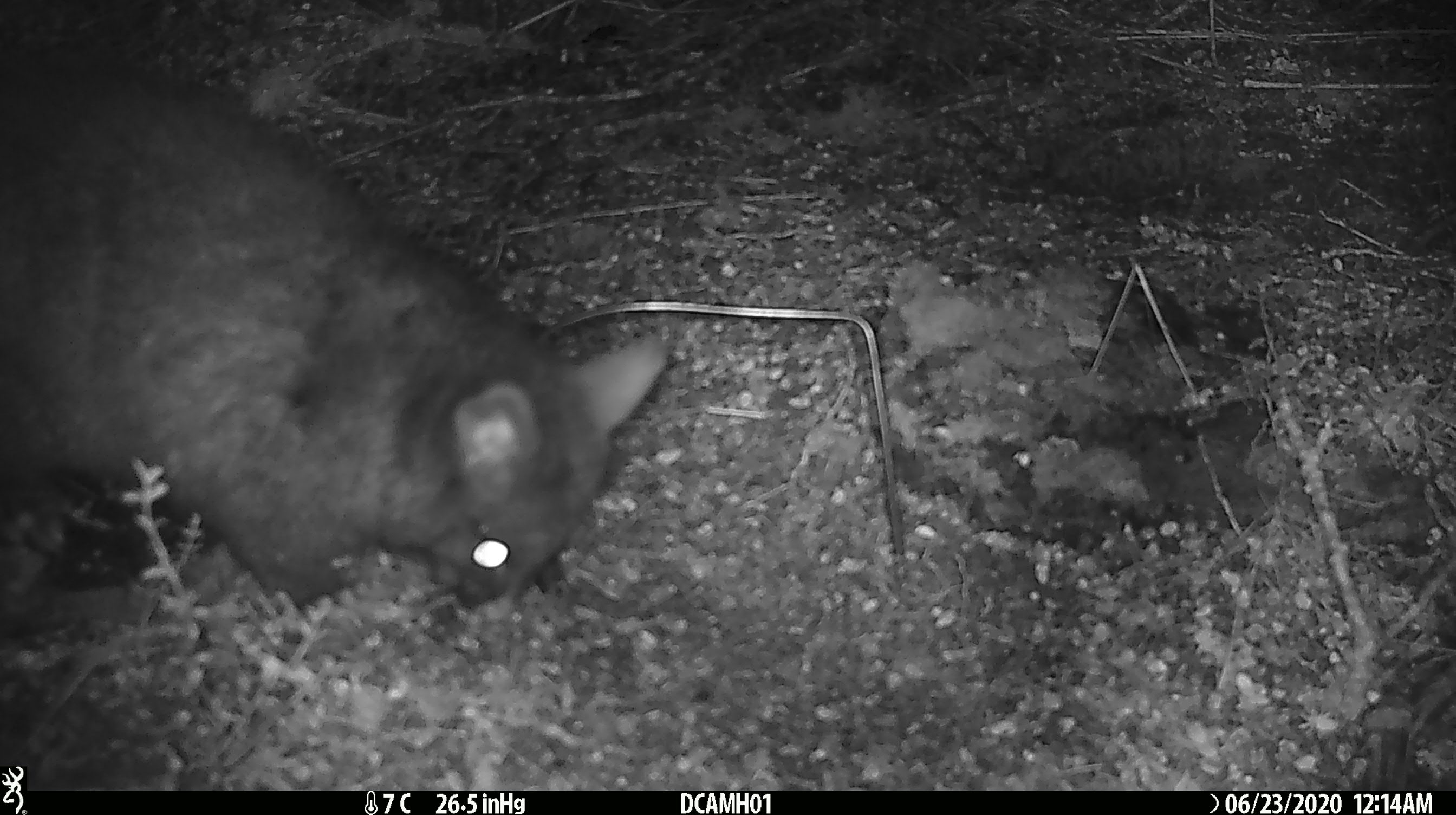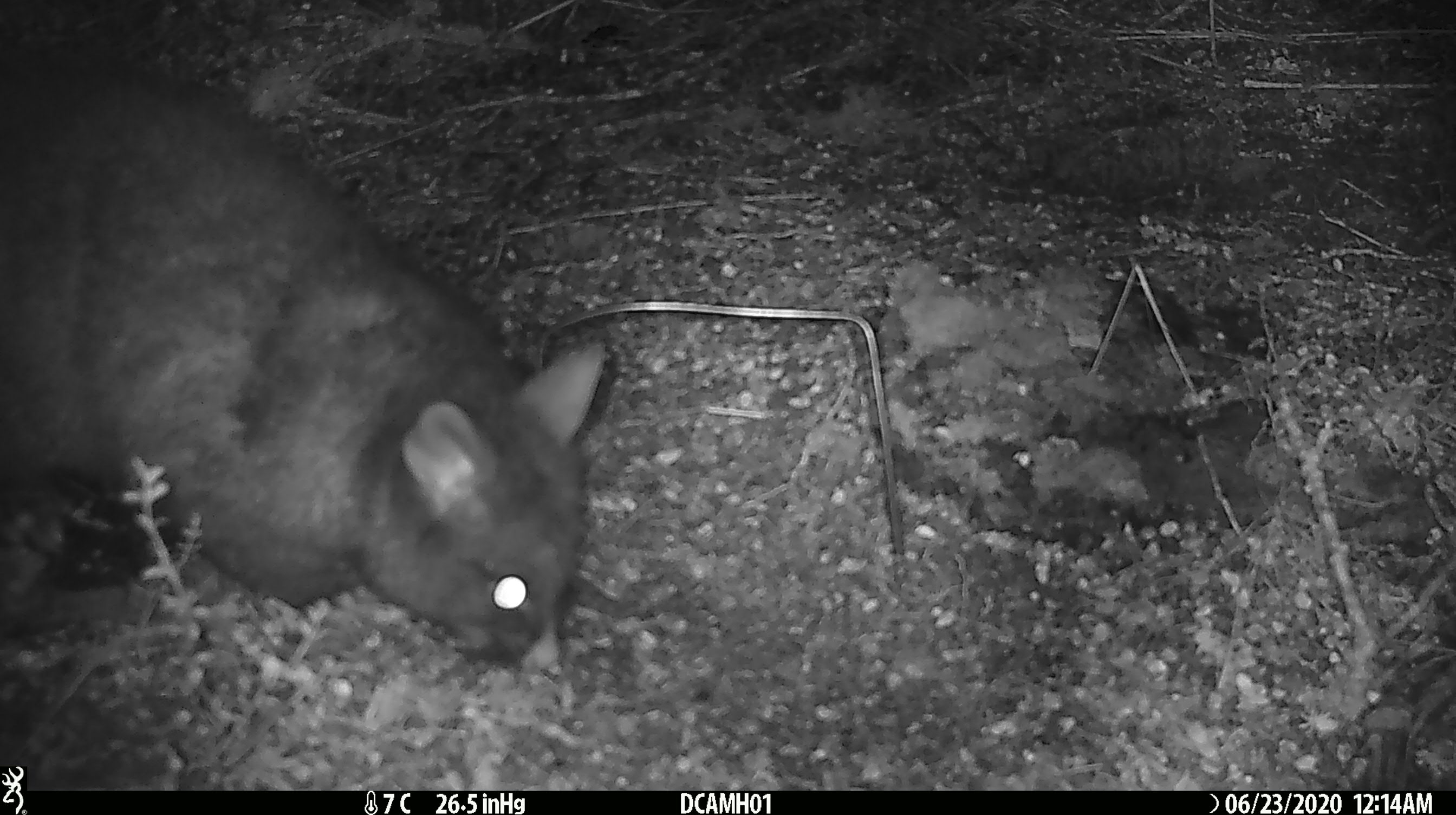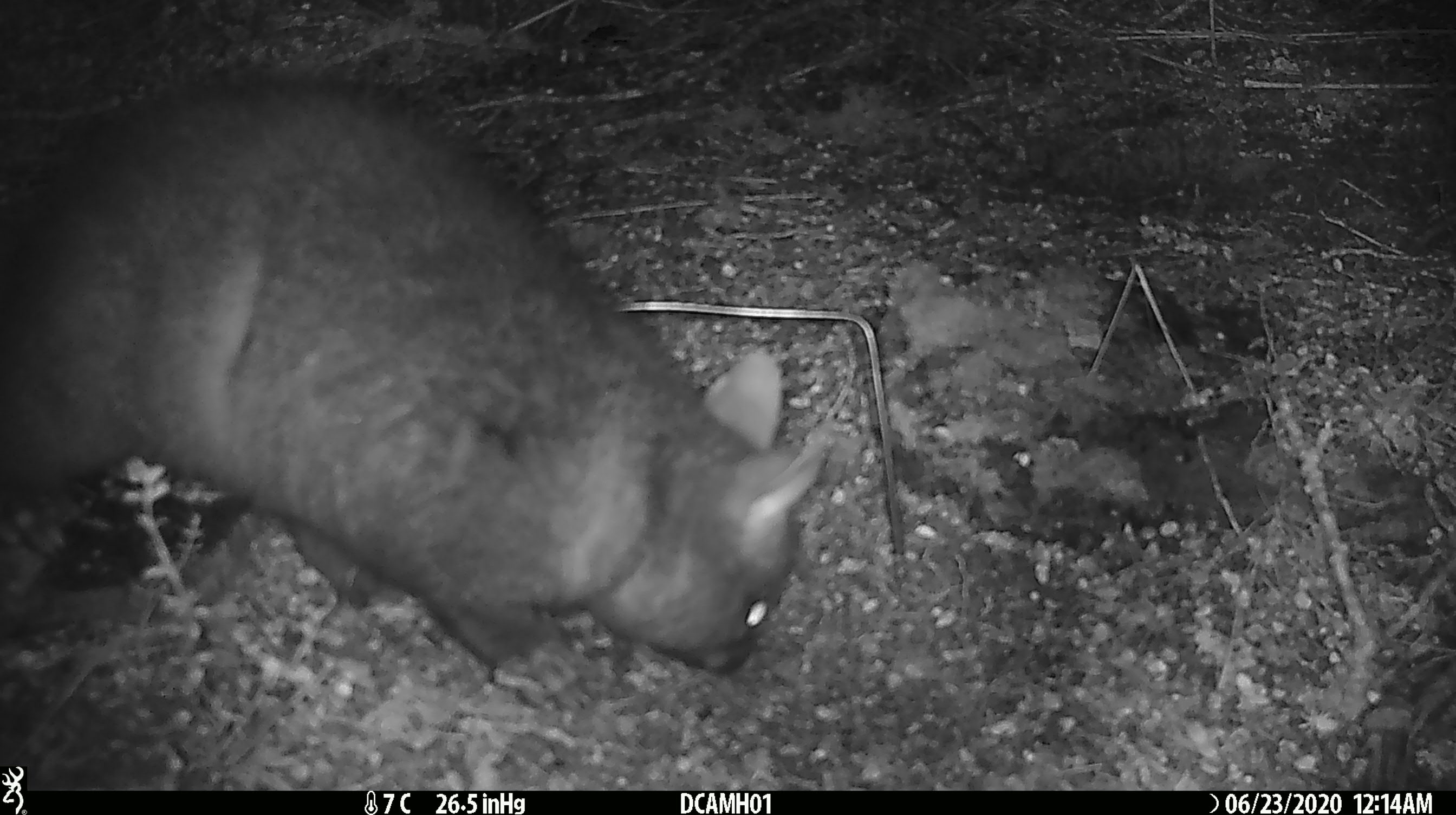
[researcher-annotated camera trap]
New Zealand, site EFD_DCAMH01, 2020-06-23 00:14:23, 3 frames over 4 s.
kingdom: Animalia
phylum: Chordata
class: Mammalia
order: Diprotodontia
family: Phalangeridae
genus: Trichosurus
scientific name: Trichosurus vulpecula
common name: common brushtail possum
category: possum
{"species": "possum (common brushtail possum) (Trichosurus vulpecula)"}